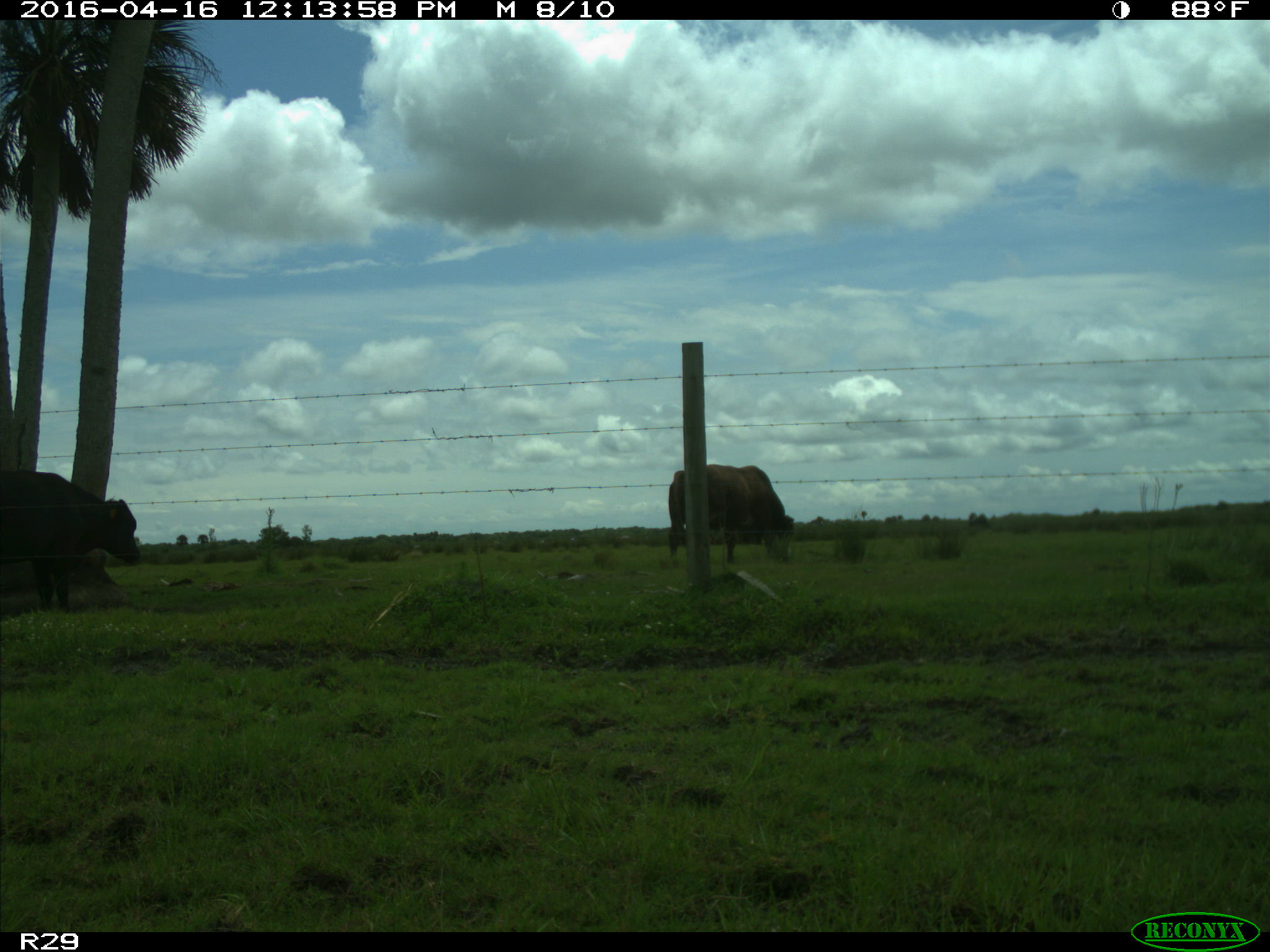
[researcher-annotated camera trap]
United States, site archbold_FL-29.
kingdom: Animalia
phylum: Chordata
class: Mammalia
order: Artiodactyla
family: Bovidae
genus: Bos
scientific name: Bos taurus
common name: domestic cow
Bos taurus (domestic cow).